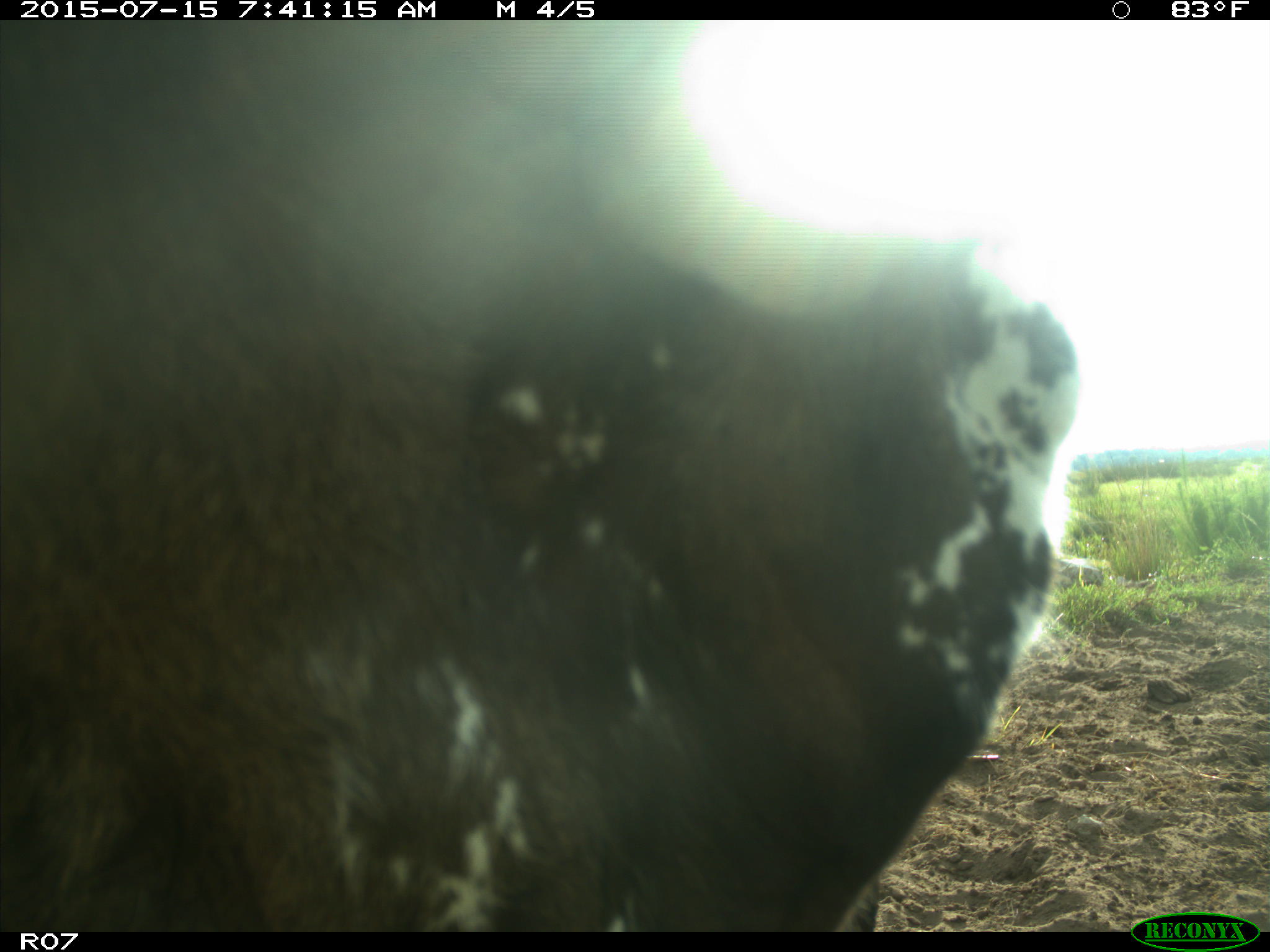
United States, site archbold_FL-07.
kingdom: Animalia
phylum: Chordata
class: Mammalia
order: Artiodactyla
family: Bovidae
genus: Bos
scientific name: Bos taurus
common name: domestic cow